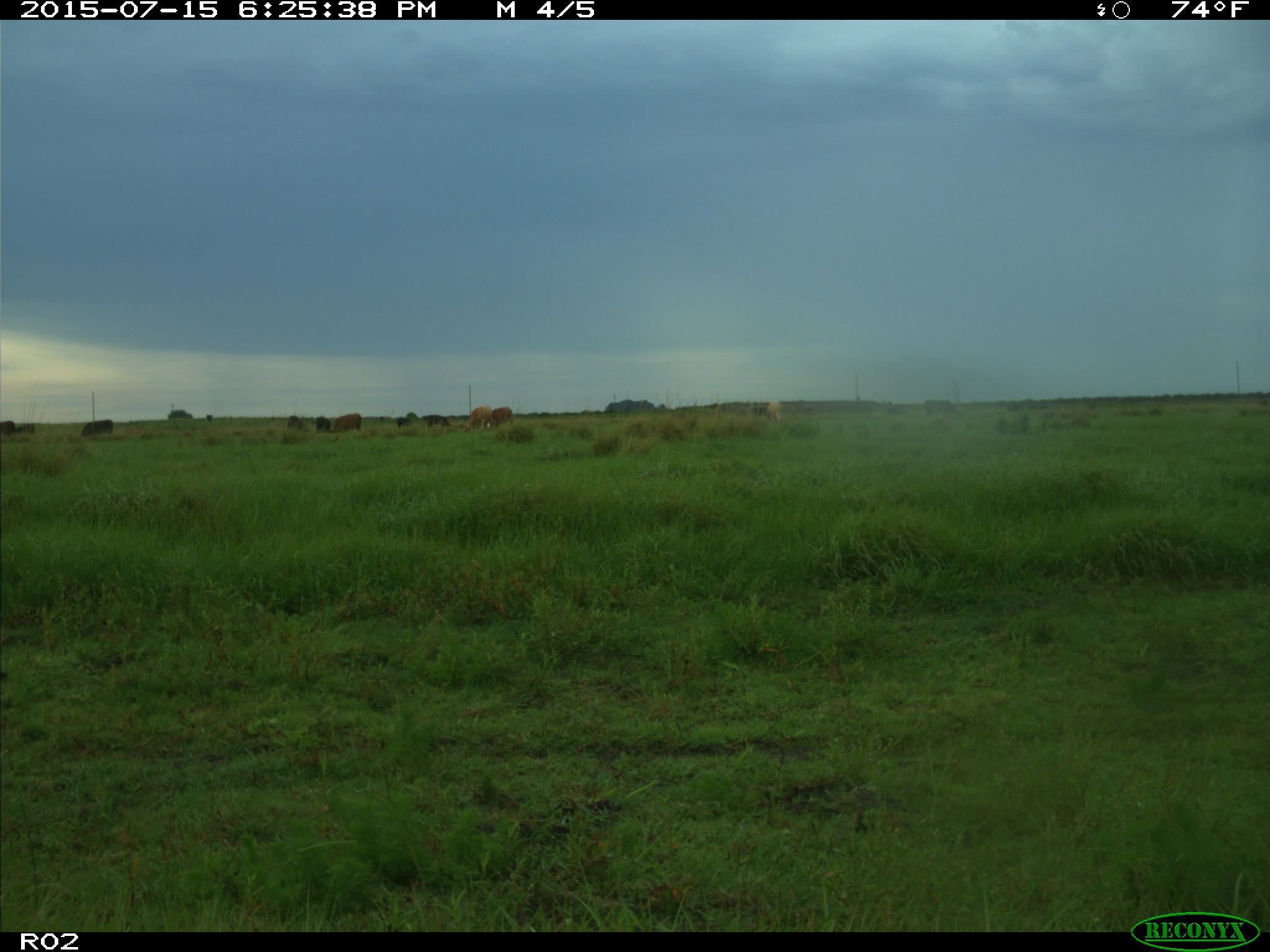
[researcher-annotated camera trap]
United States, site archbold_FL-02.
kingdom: Animalia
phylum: Chordata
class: Mammalia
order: Artiodactyla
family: Bovidae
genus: Bos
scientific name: Bos taurus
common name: domestic cow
Bos taurus (domestic cow).